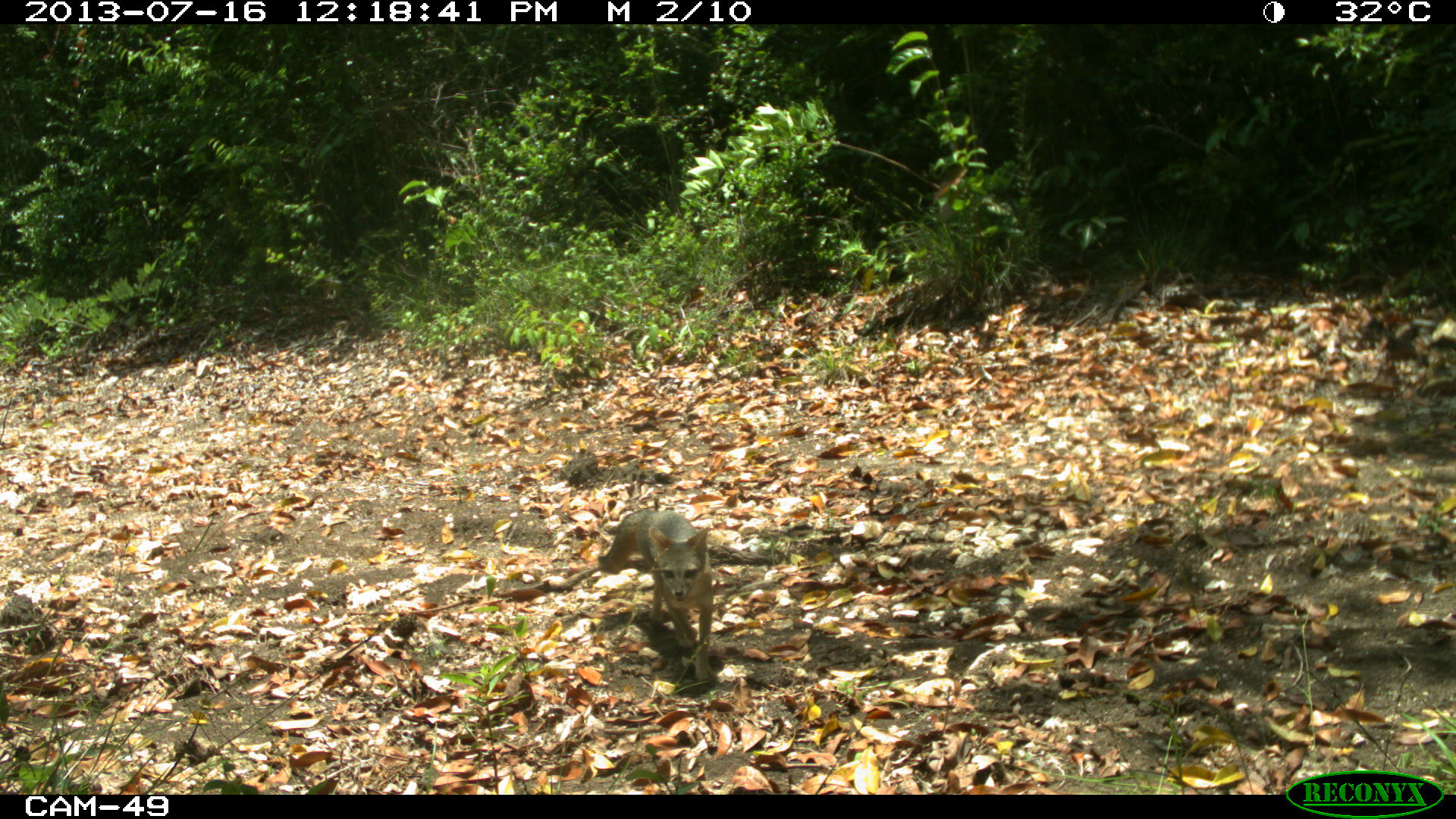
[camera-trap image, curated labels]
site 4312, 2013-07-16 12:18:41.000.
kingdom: Animalia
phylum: Chordata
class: Mammalia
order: Carnivora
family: Canidae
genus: Urocyon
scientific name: Urocyon cinereoargenteus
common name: gray fox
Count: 1.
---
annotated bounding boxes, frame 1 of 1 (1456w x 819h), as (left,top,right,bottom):
urocyon cinereoargenteus: (598,508,713,681)